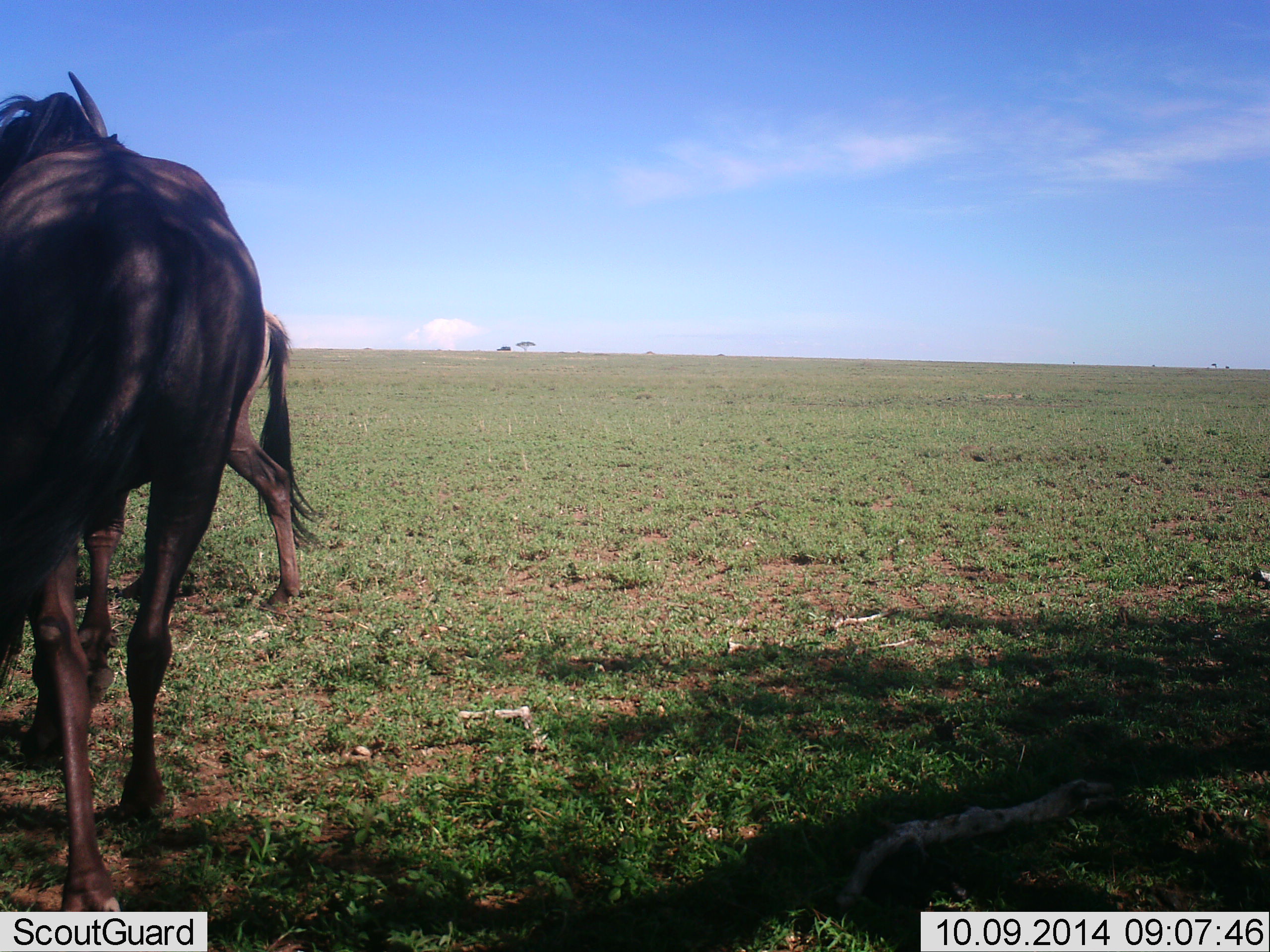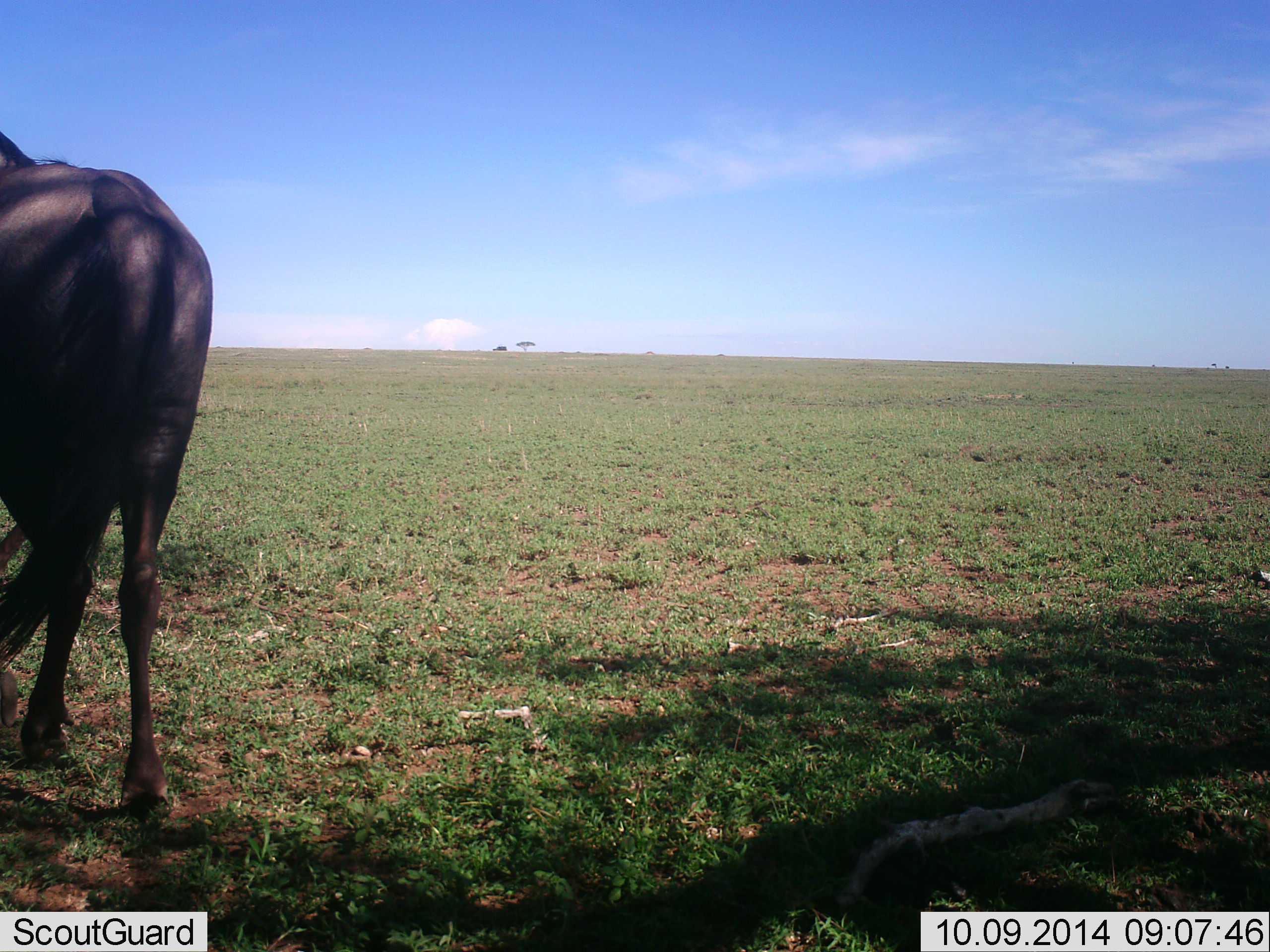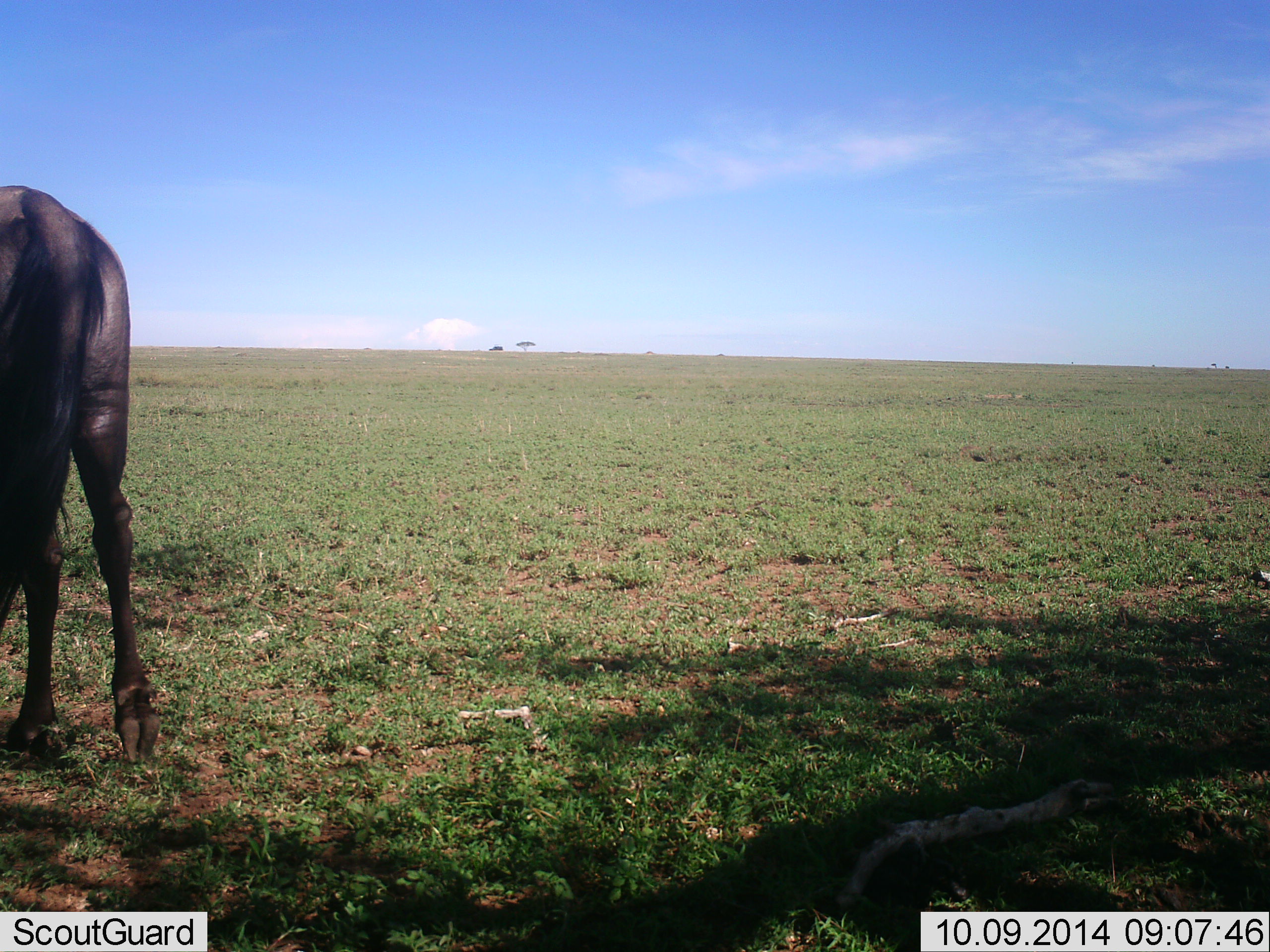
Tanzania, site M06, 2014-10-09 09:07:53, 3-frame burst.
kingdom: Animalia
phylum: Chordata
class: Mammalia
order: Artiodactyla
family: Bovidae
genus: Connochaetes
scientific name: Connochaetes taurinus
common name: blue wildebeest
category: wildebeest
Wildebeest (blue wildebeest) (Connochaetes taurinus), count 2. Behavior (volunteer vote fractions): standing 27%, resting 0%, moving 82%, interacting 0%. Young present (vote fraction): 0%. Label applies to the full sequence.